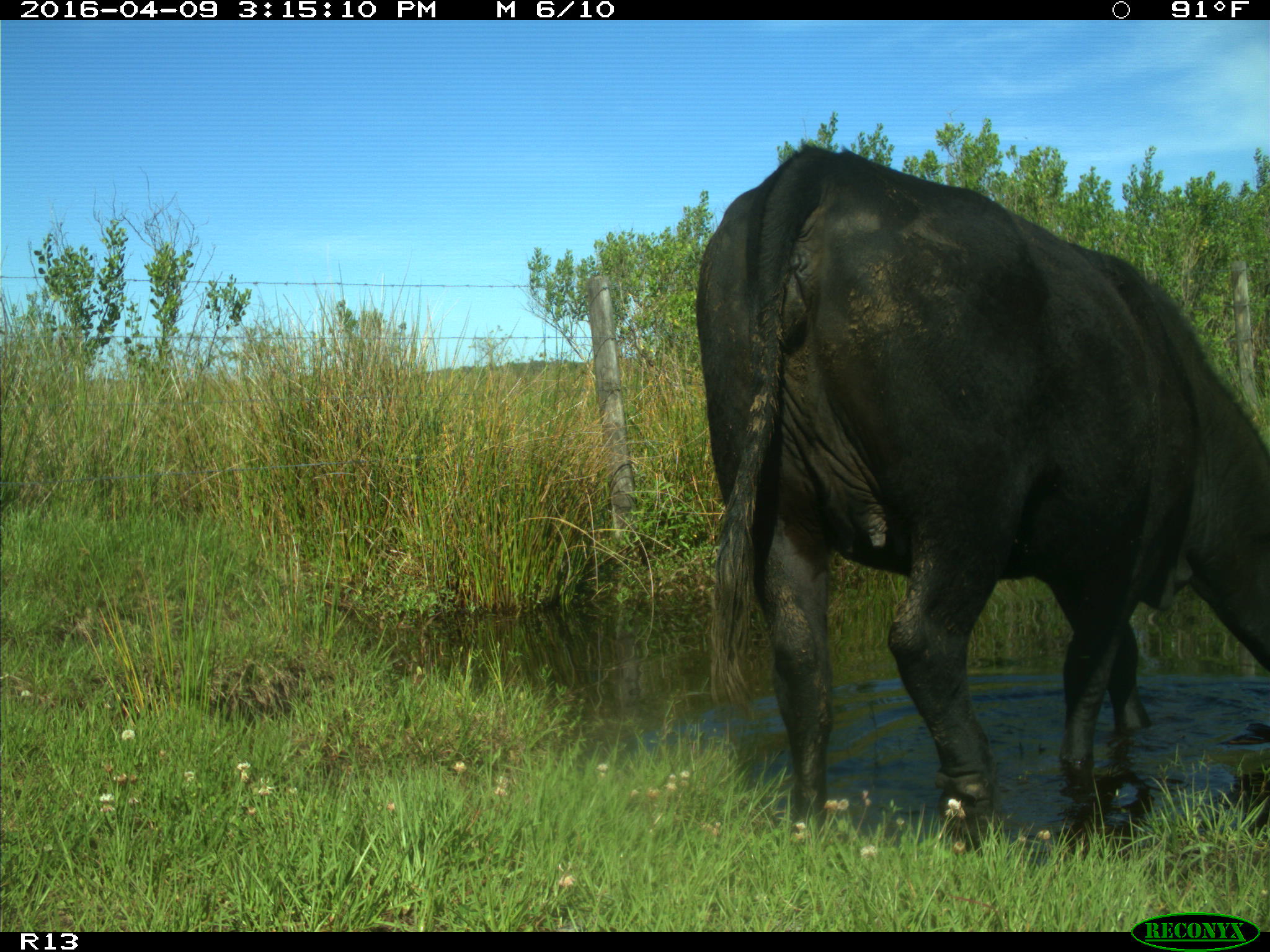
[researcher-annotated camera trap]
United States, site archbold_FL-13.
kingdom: Animalia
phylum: Chordata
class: Mammalia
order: Artiodactyla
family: Bovidae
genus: Bos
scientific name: Bos taurus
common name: domestic cow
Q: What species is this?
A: Bos taurus (domestic cow).